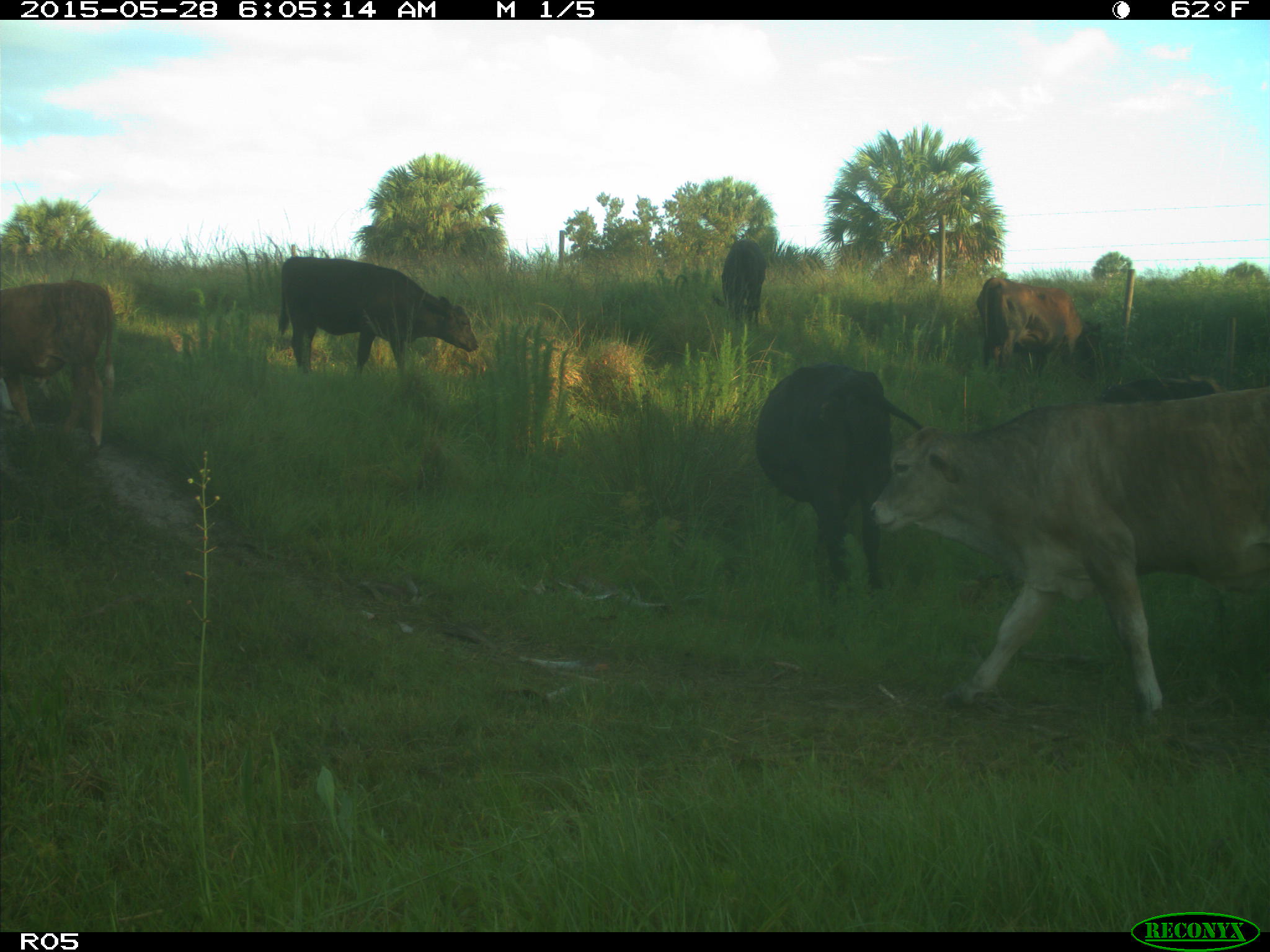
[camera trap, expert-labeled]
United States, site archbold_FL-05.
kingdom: Animalia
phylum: Chordata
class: Mammalia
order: Artiodactyla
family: Bovidae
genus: Bos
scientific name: Bos taurus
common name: domestic cow